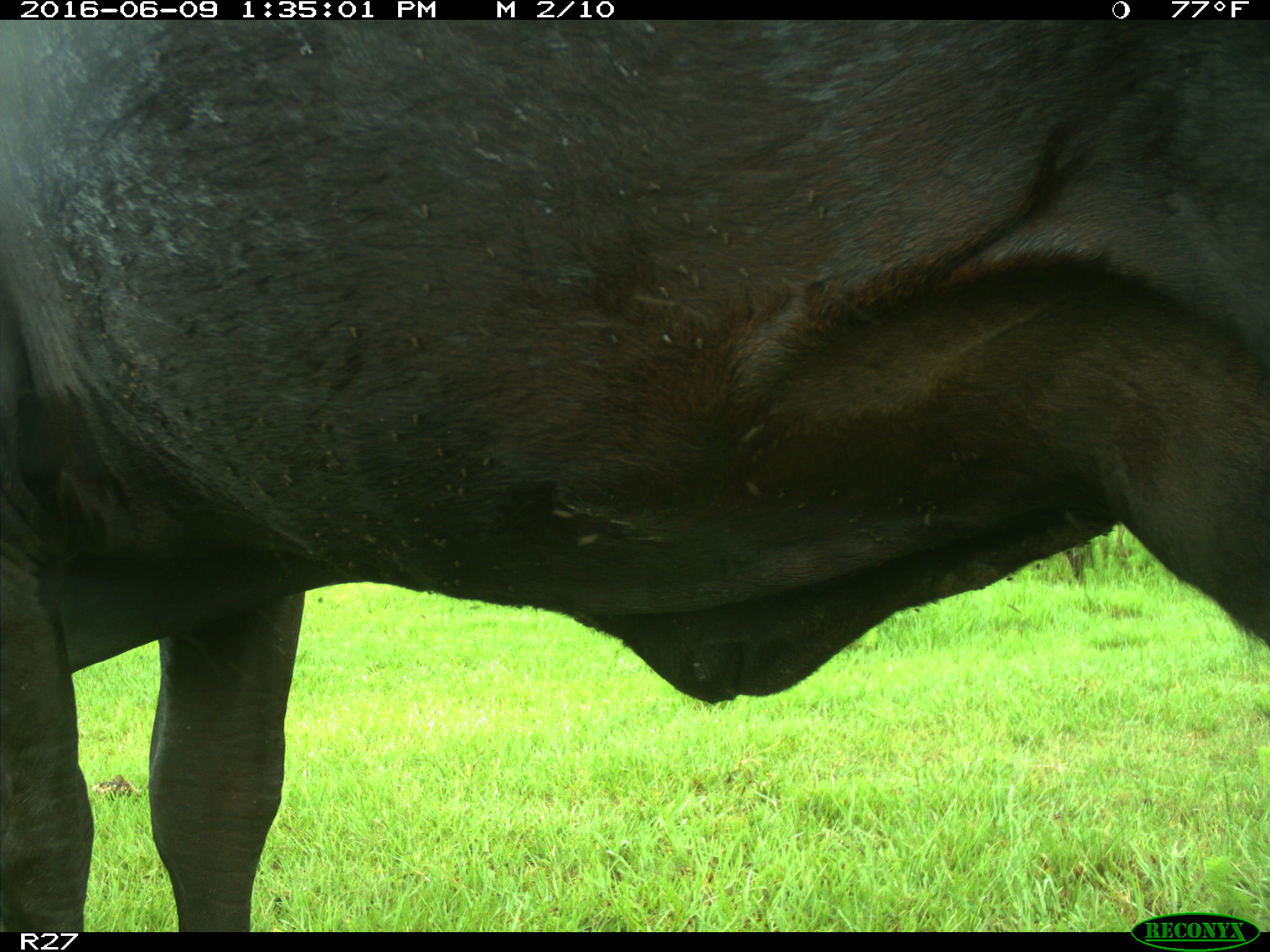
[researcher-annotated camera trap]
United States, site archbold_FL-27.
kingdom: Animalia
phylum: Chordata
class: Mammalia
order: Artiodactyla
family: Bovidae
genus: Bos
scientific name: Bos taurus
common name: domestic cow